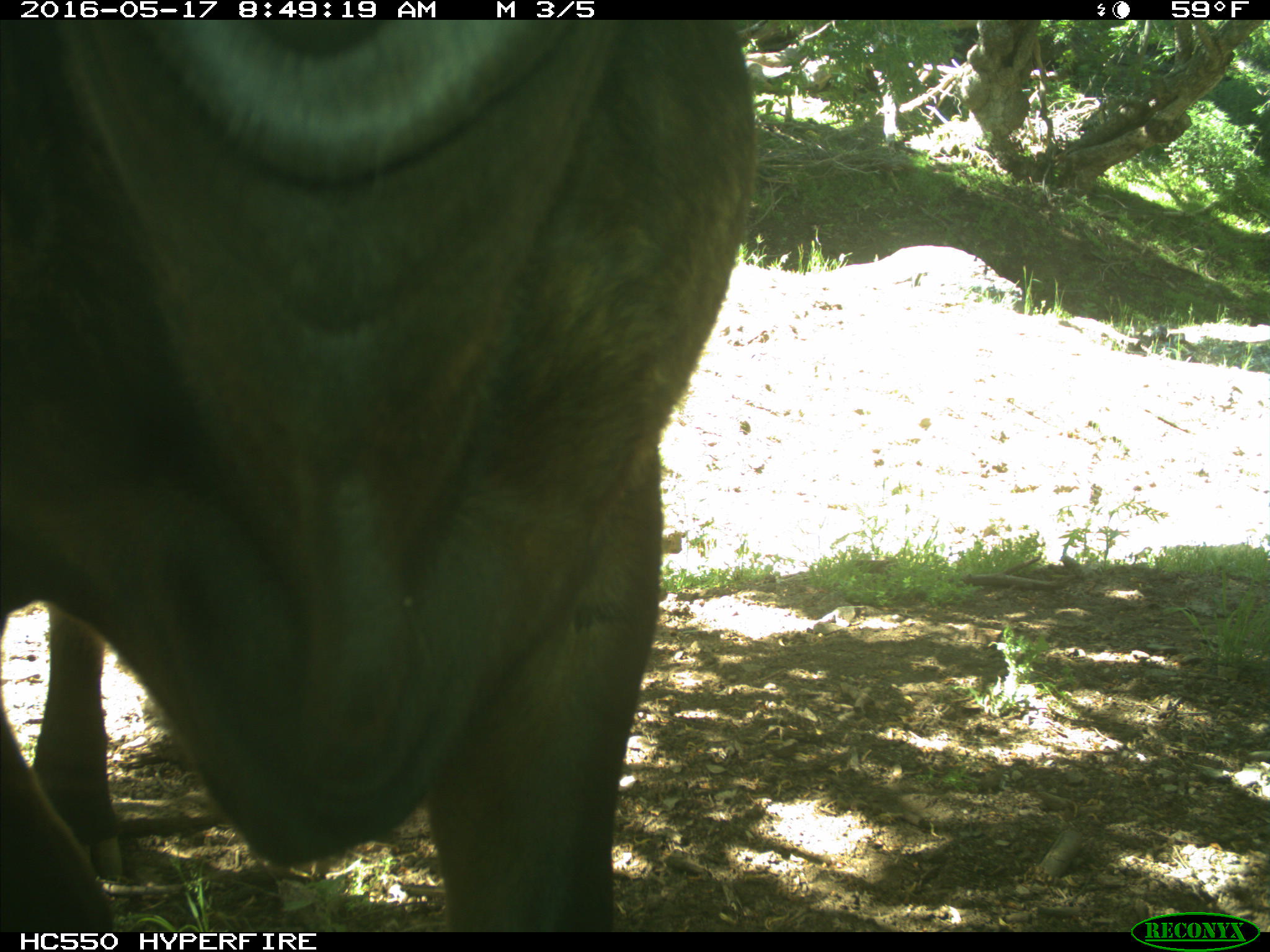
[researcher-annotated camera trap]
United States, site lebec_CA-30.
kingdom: Animalia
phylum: Chordata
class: Mammalia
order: Artiodactyla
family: Bovidae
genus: Bos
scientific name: Bos taurus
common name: domestic cow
Bos taurus (domestic cow).